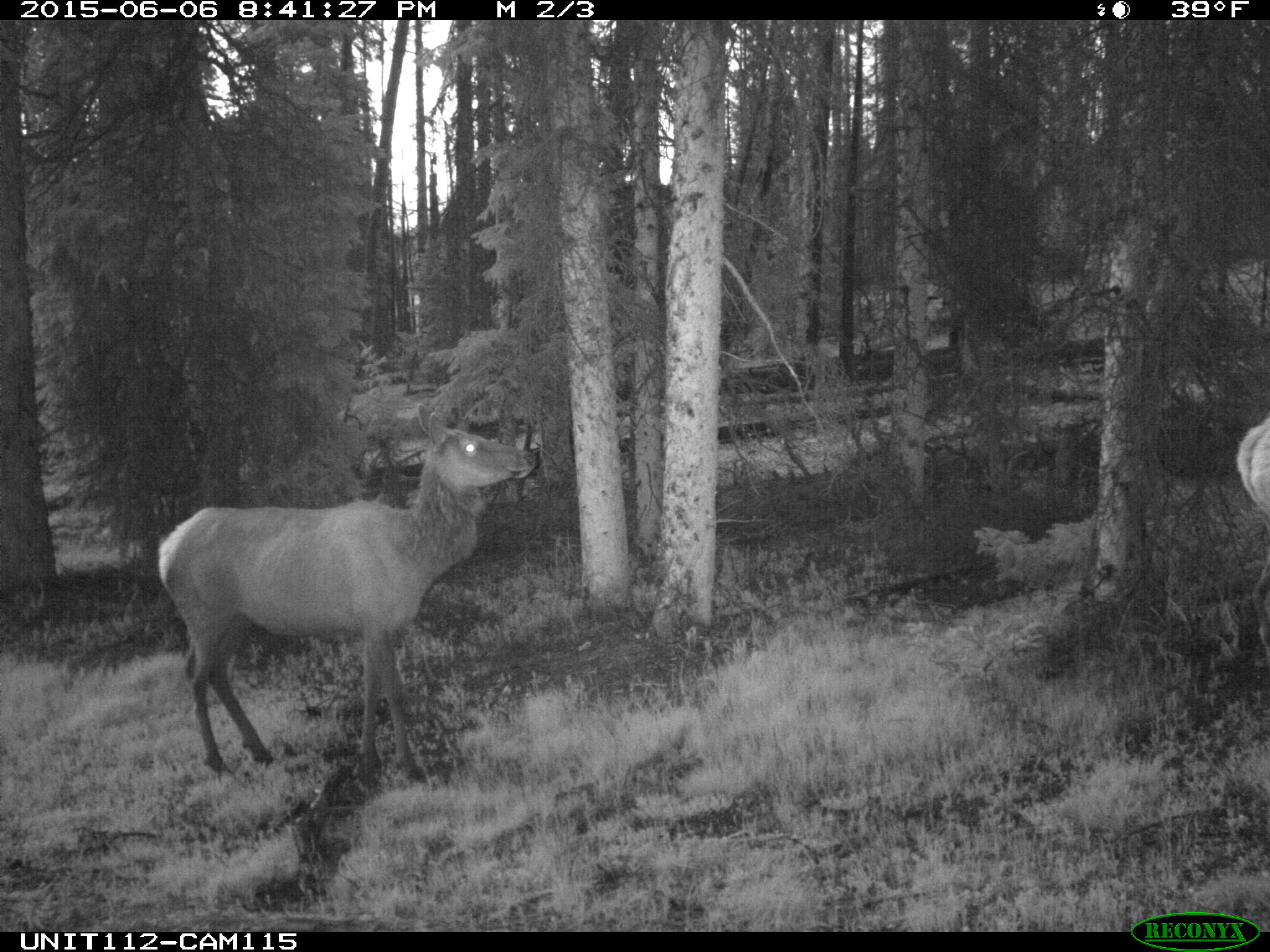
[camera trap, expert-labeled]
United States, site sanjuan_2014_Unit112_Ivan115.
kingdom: Animalia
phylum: Chordata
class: Mammalia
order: Artiodactyla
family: Cervidae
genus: Cervus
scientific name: Cervus elaphus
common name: red deer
Cervus elaphus (red deer).